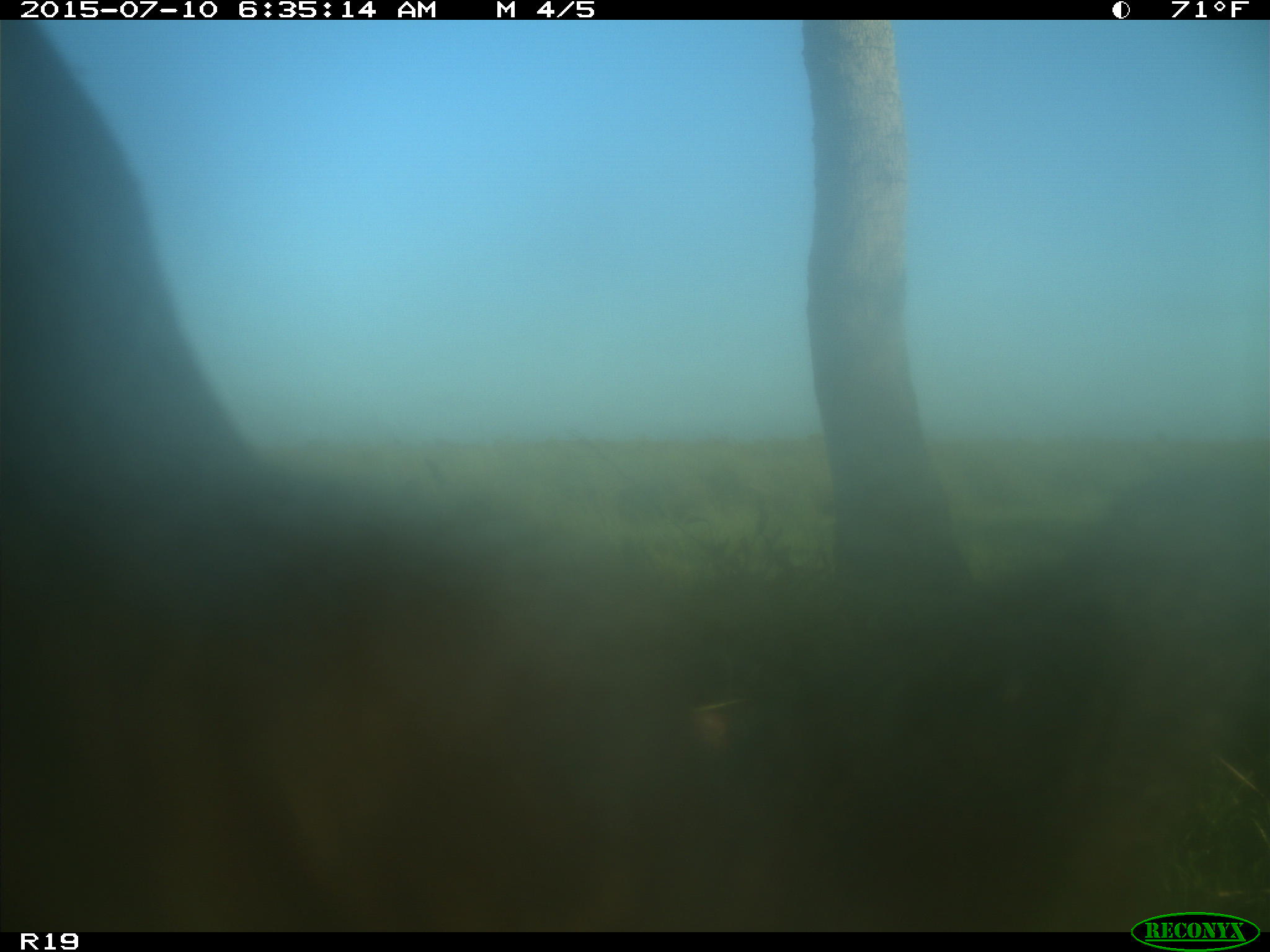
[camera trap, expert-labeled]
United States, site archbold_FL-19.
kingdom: Animalia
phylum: Chordata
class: Mammalia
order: Artiodactyla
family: Bovidae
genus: Bos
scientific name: Bos taurus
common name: domestic cow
Bos taurus (domestic cow).